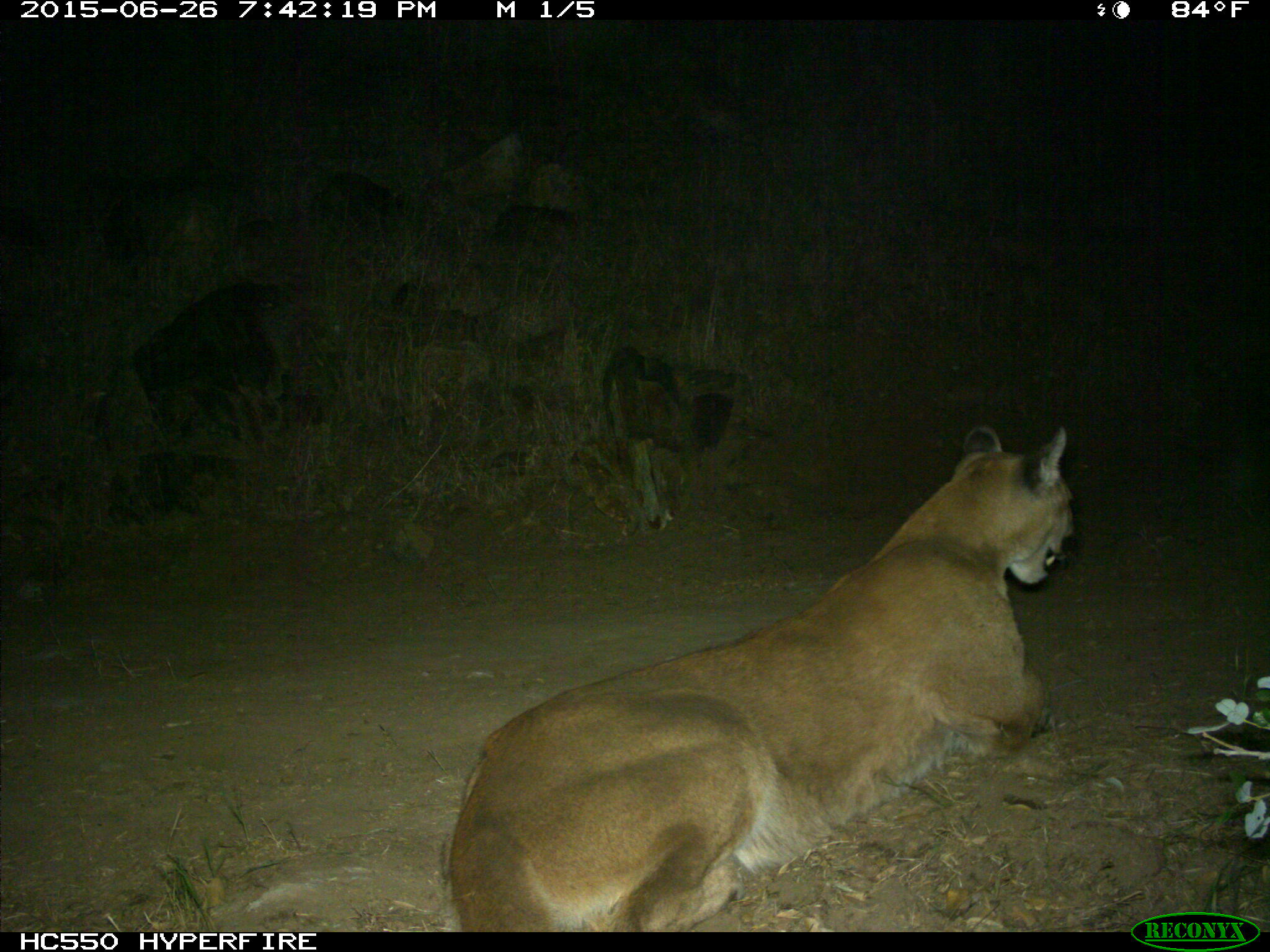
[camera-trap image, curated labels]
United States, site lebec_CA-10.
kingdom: Animalia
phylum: Chordata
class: Mammalia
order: Carnivora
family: Felidae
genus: Puma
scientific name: Puma concolor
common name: mountain lion